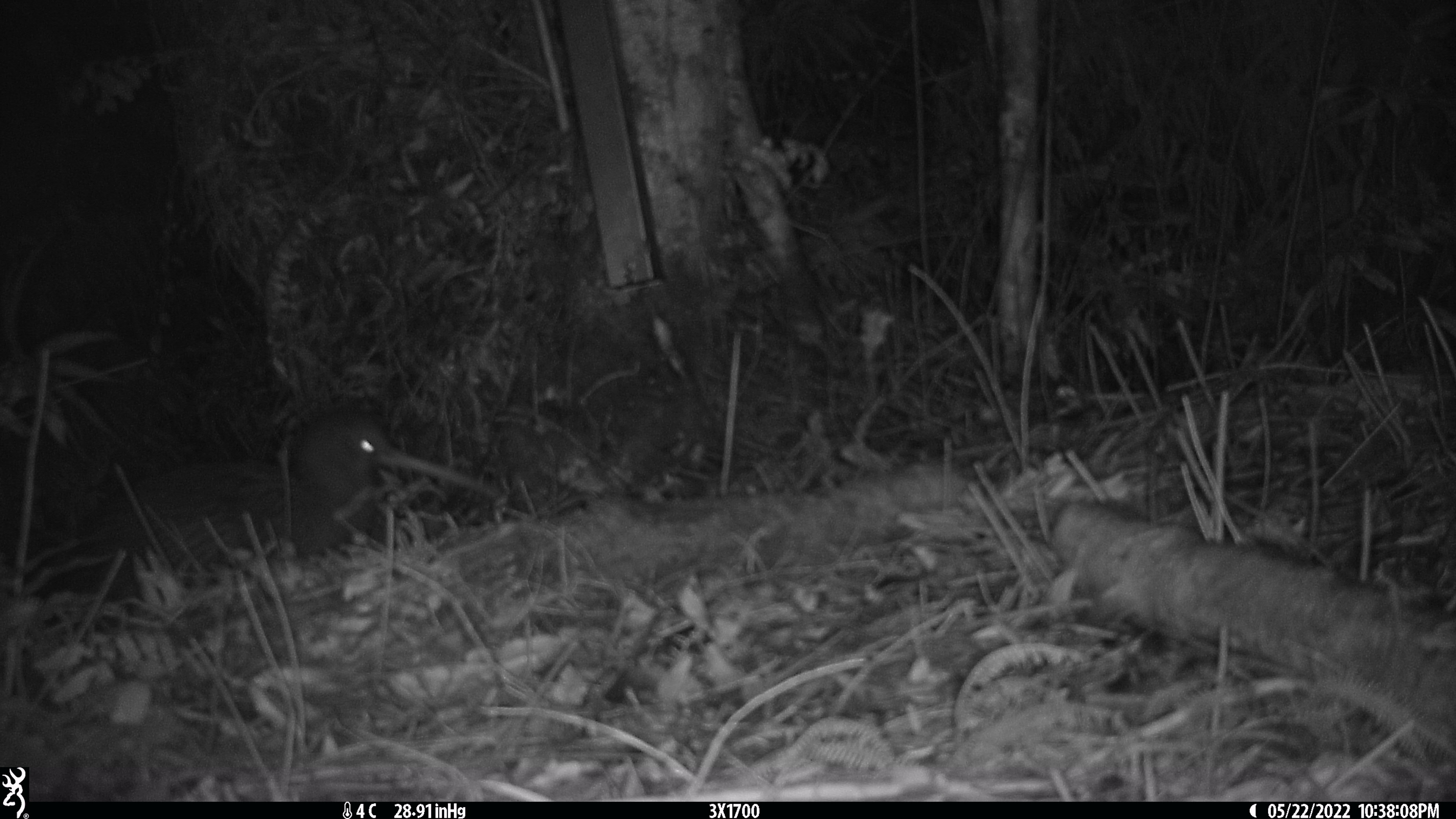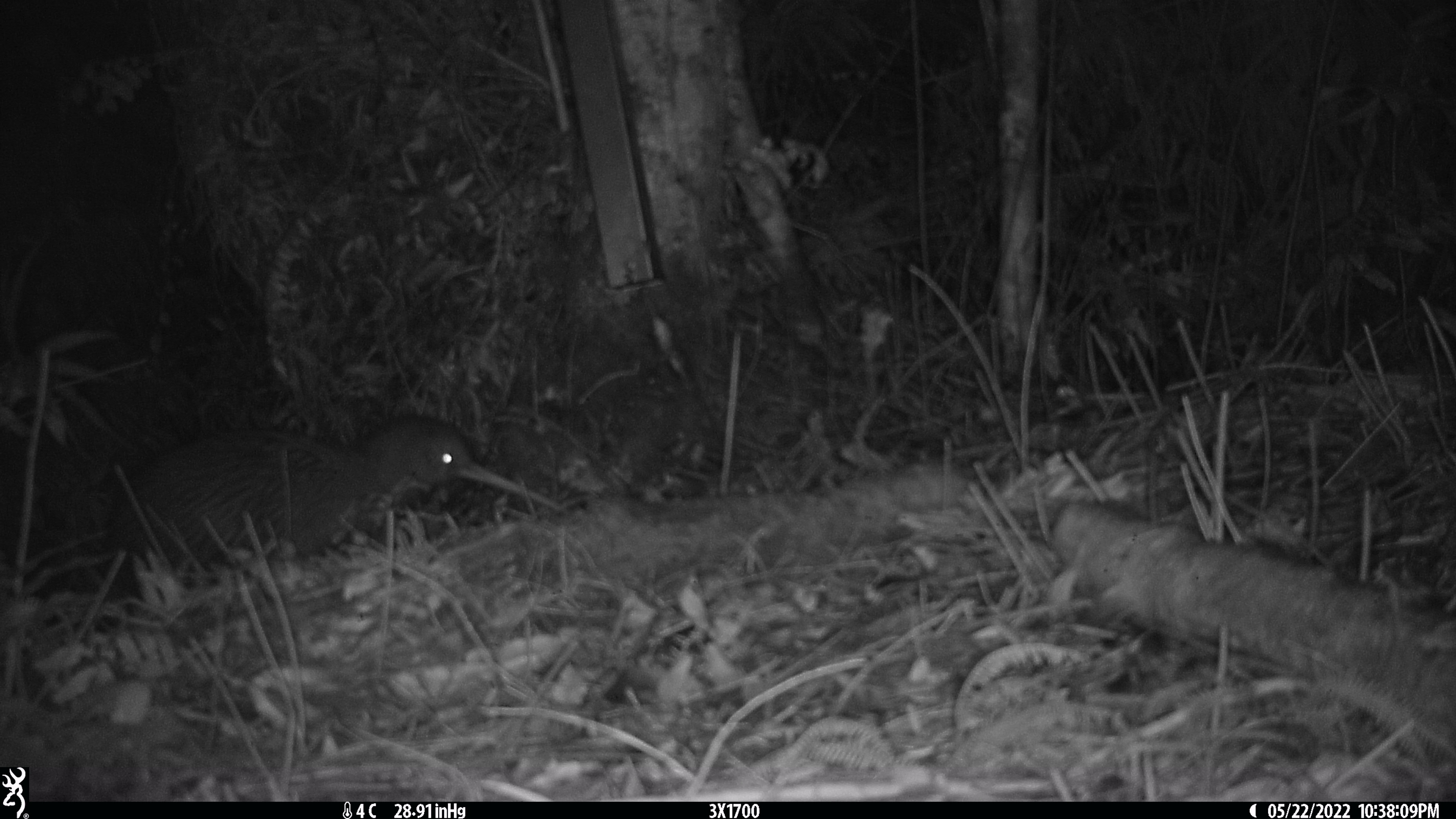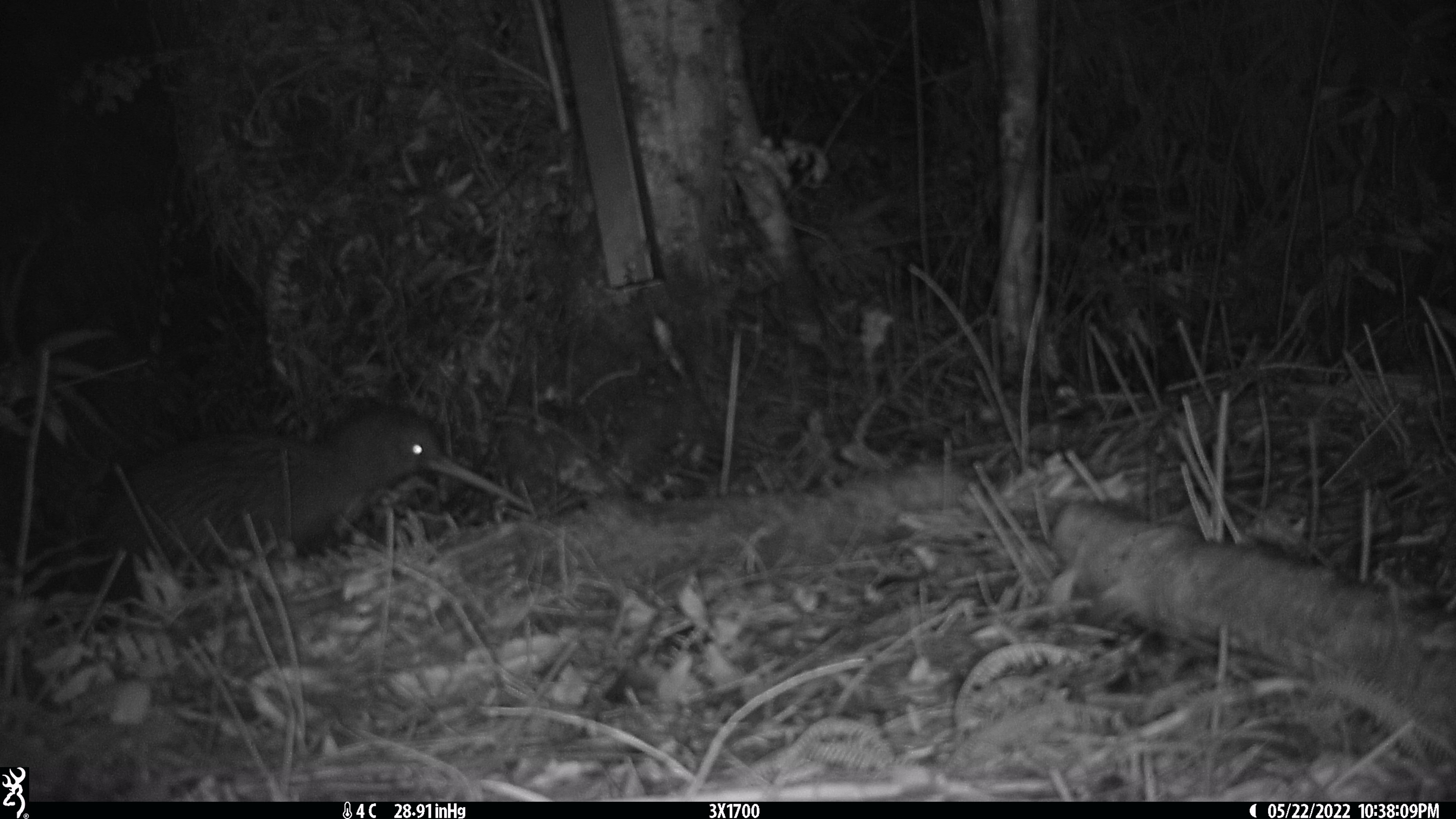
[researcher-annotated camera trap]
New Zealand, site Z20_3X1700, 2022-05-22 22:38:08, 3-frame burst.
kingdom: Animalia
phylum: Chordata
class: Aves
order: Apterygiformes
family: Apterygidae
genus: Apteryx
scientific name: Apteryx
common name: kiwi